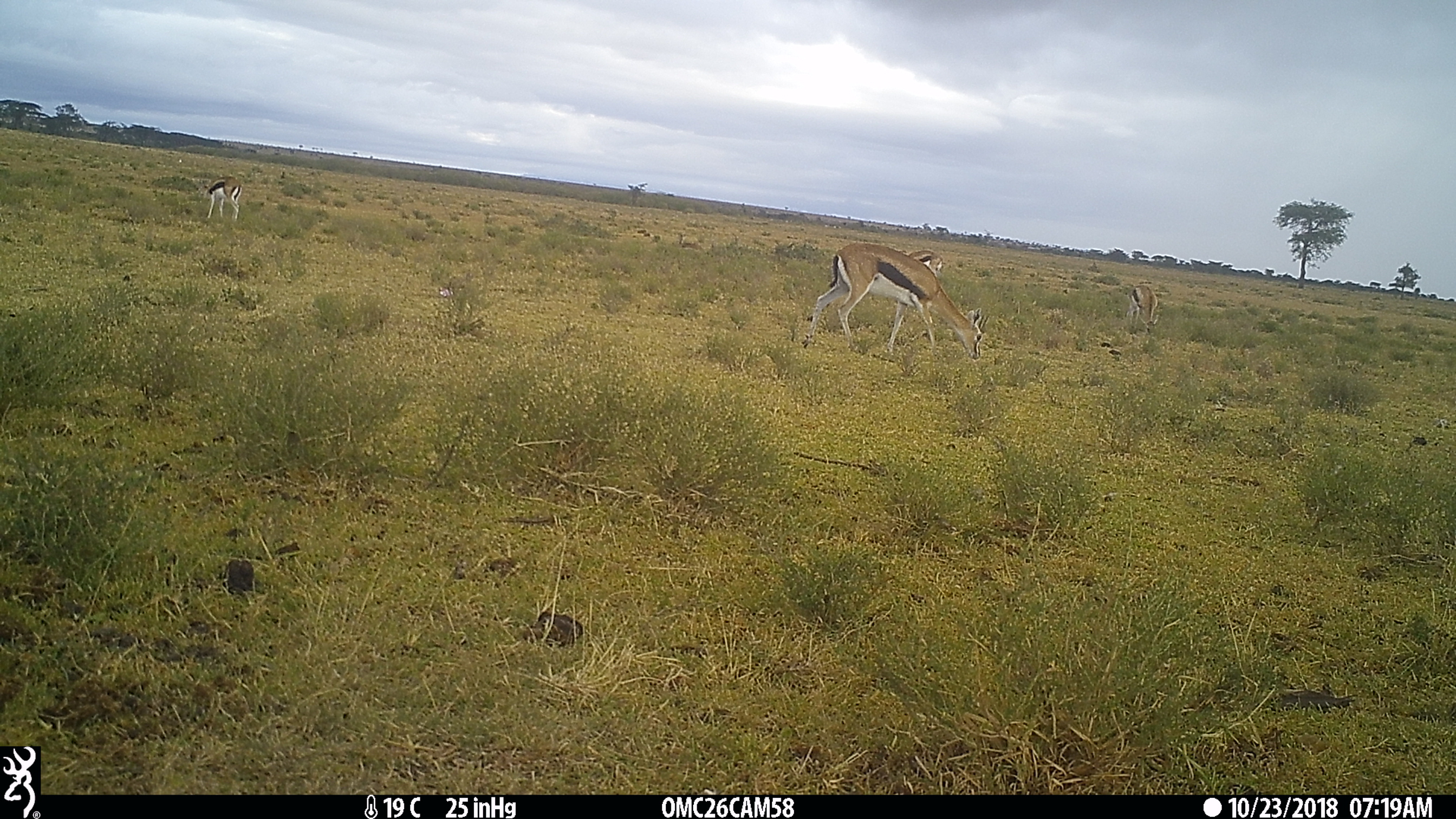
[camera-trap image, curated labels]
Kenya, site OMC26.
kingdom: Animalia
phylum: Chordata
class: Mammalia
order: Artiodactyla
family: Bovidae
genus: Eudorcas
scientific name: Eudorcas thomsonii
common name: thomon's gazelle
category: gazelle thomsons